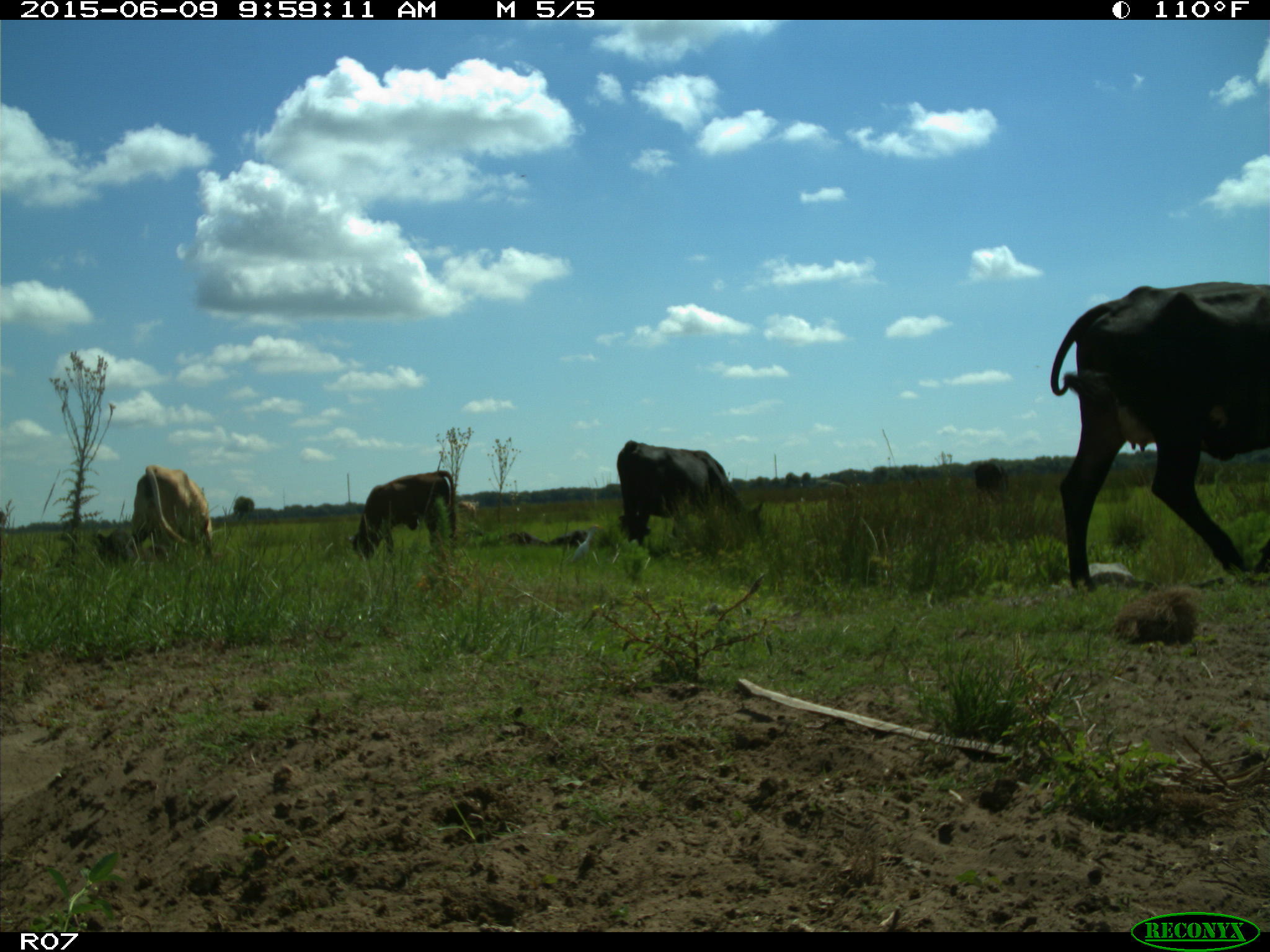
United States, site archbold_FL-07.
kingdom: Animalia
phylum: Chordata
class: Mammalia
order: Artiodactyla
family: Bovidae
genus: Bos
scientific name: Bos taurus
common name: domestic cow